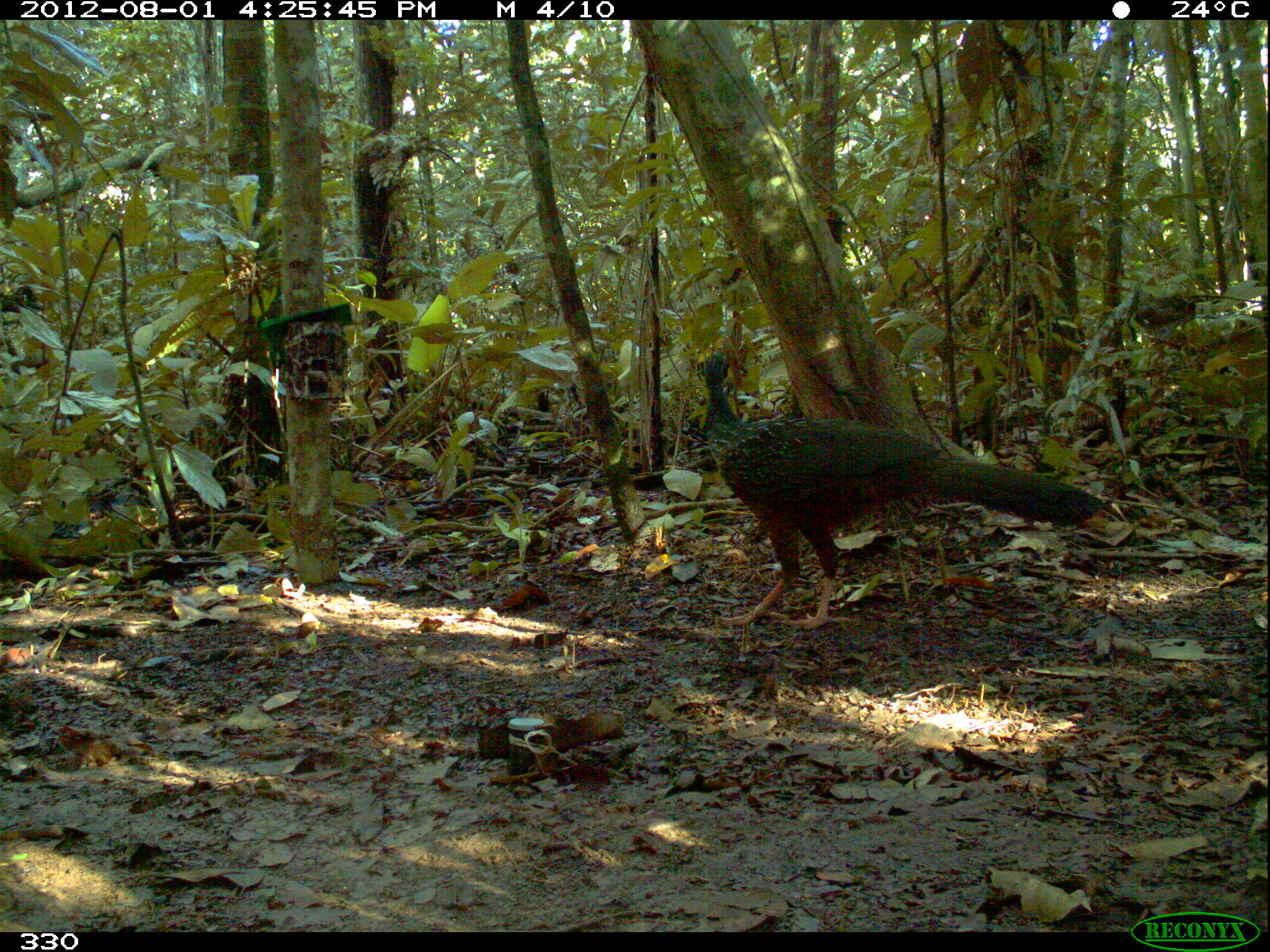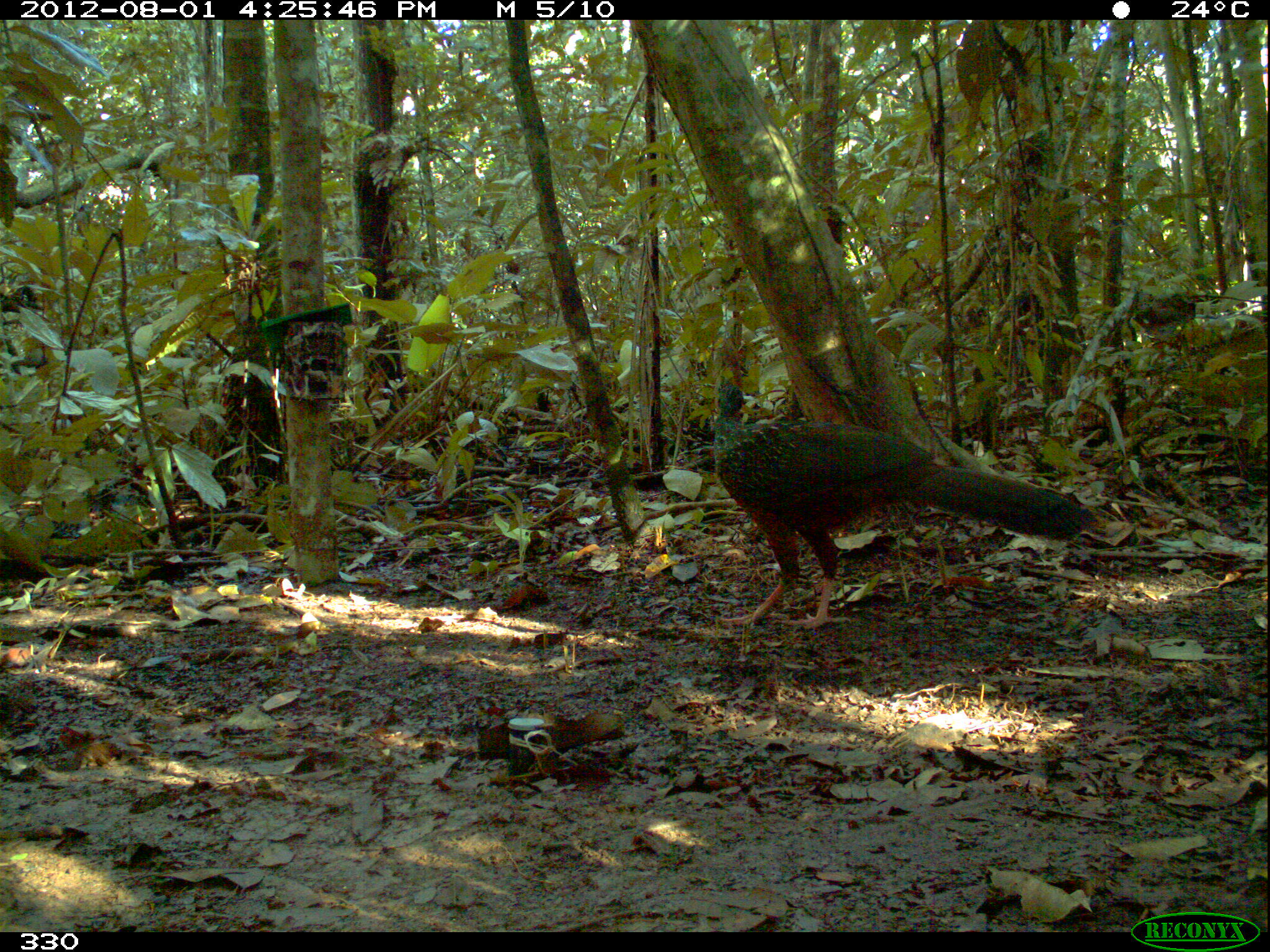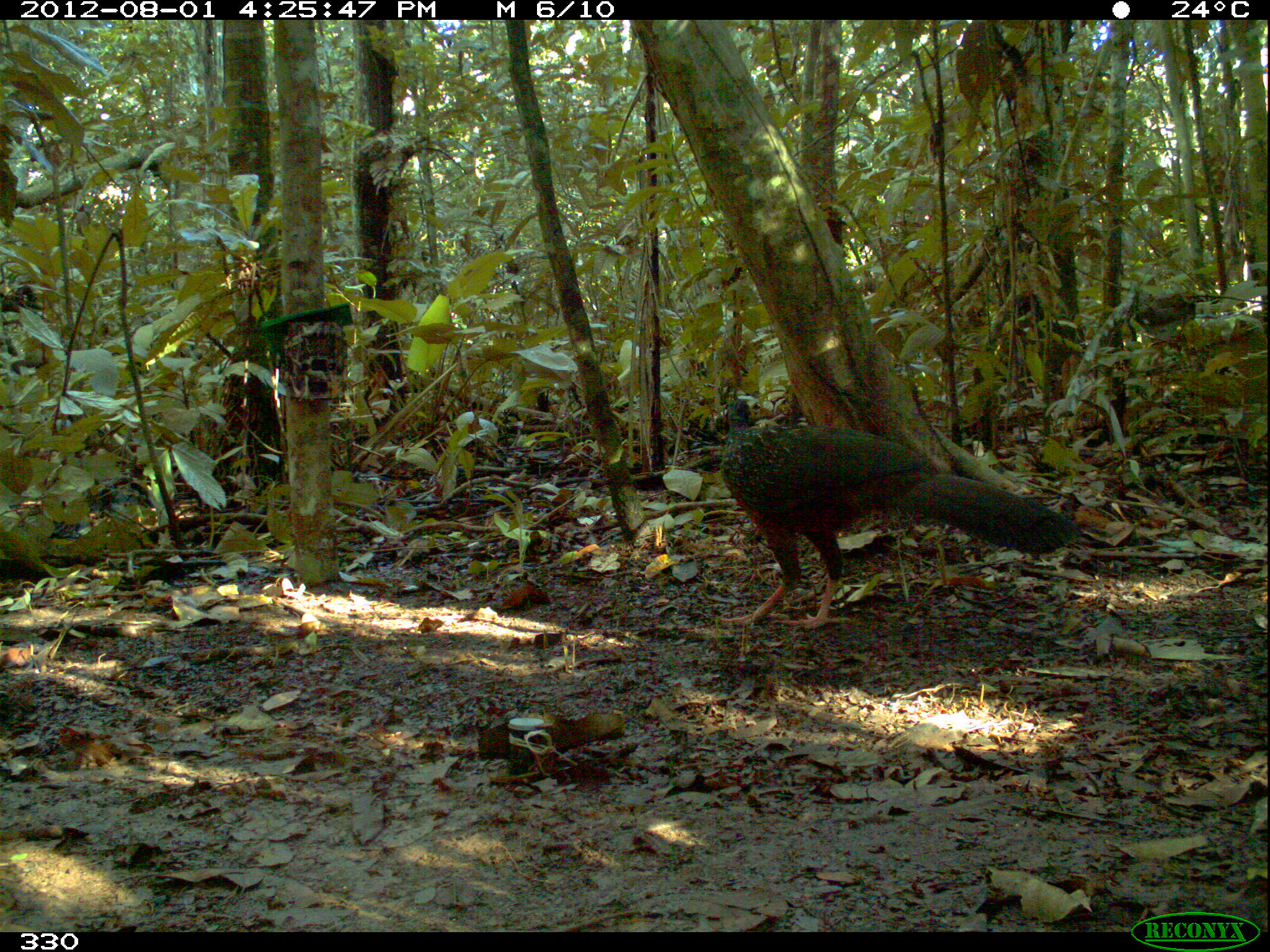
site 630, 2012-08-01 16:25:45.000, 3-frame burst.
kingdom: Animalia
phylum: Chordata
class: Aves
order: Galliformes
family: Cracidae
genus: Penelope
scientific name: Penelope jacquacu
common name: spix's guan